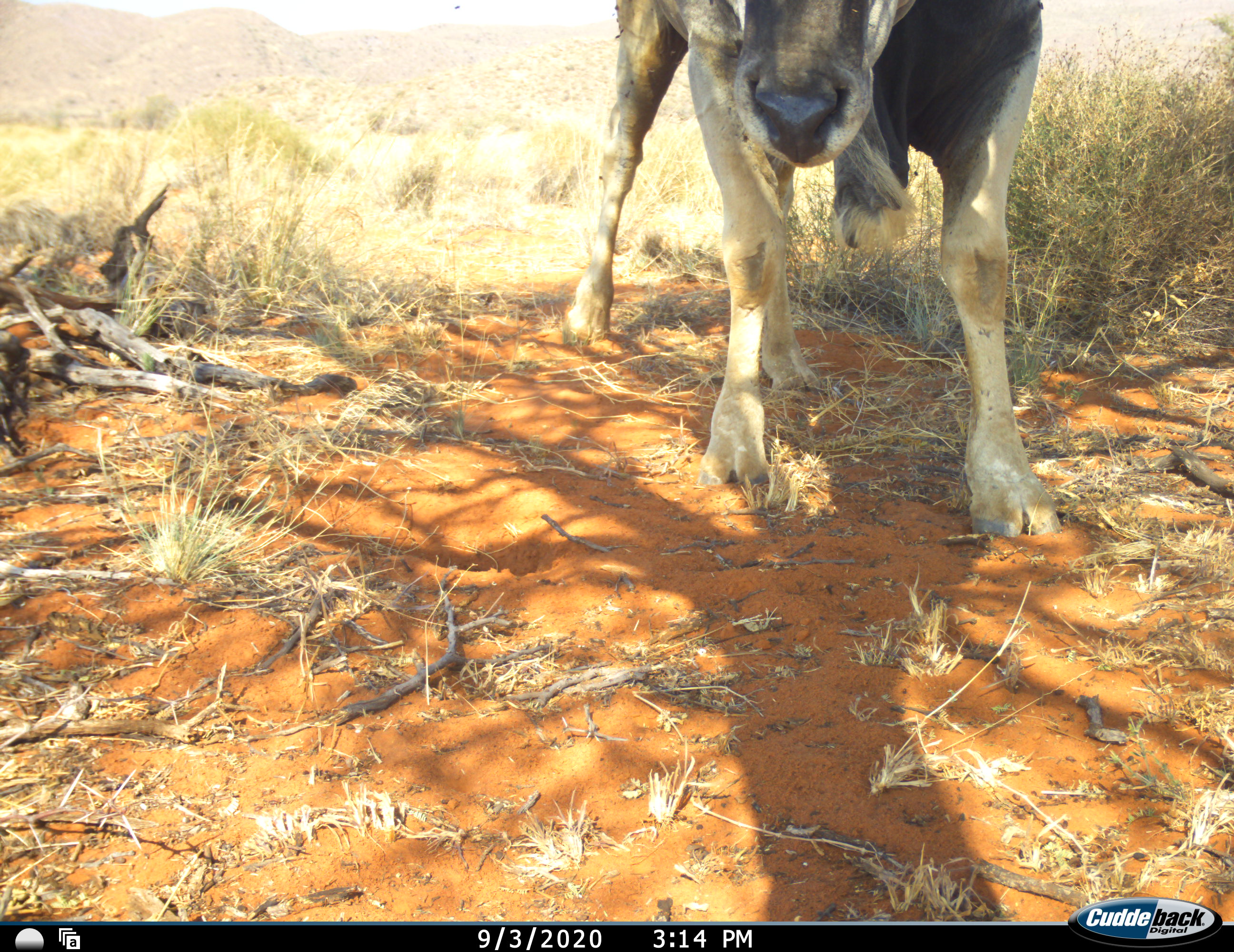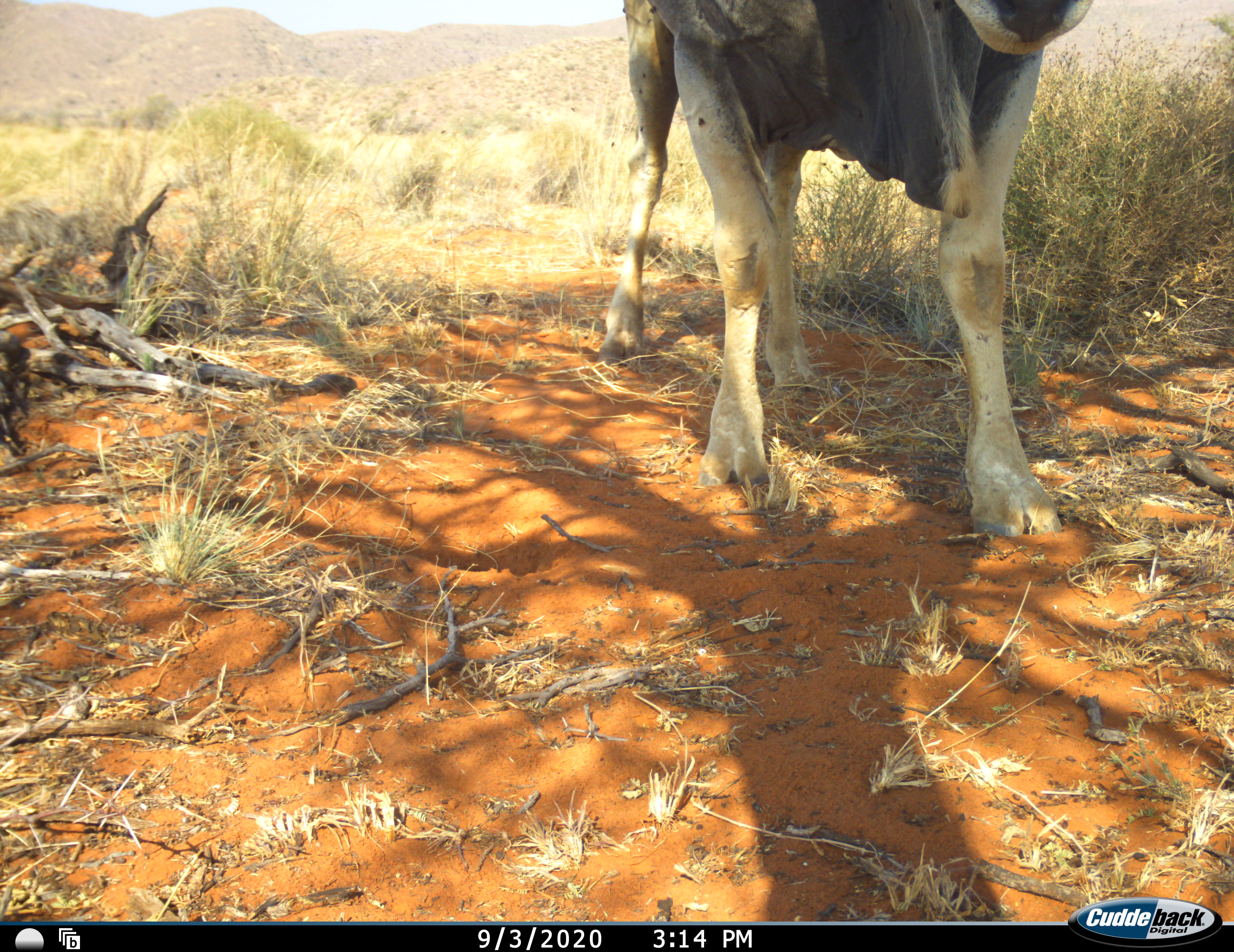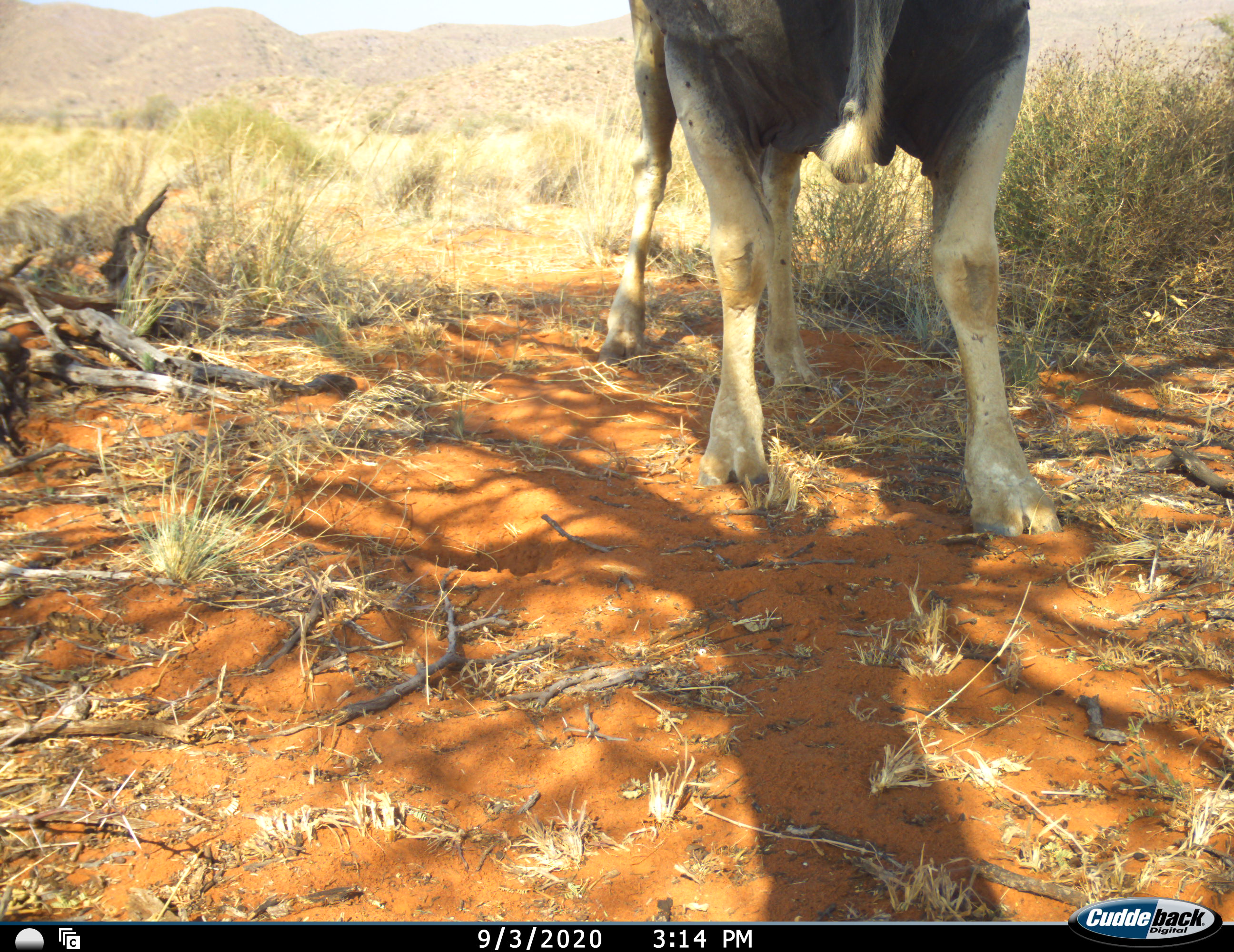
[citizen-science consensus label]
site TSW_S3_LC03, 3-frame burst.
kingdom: Animalia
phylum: Chordata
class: Mammalia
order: Artiodactyla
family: Bovidae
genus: Tragelaphus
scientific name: Tragelaphus oryx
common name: eland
Eland (Tragelaphus oryx), count 1. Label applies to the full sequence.